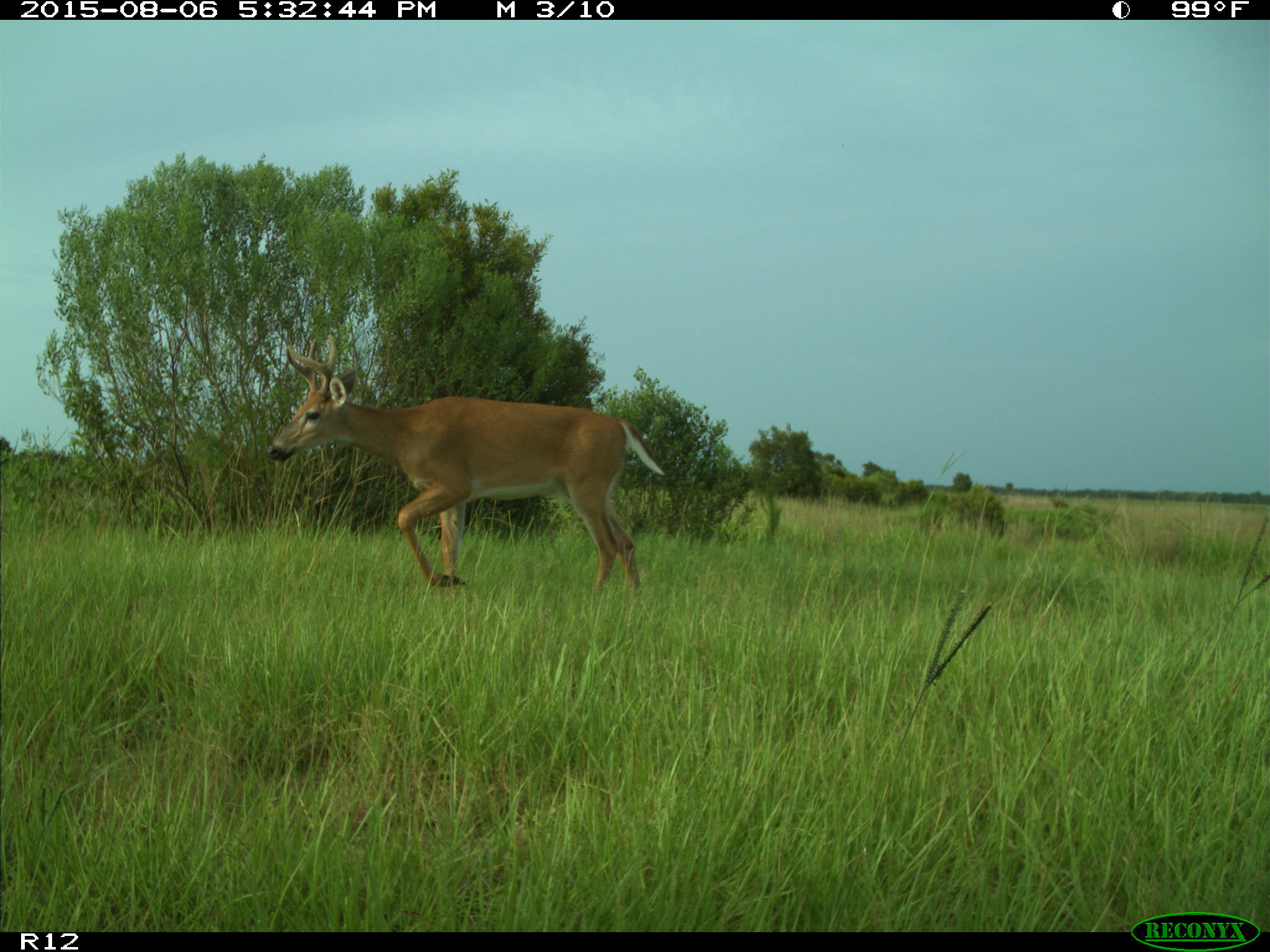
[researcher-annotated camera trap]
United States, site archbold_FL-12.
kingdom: Animalia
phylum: Chordata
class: Mammalia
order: Artiodactyla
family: Cervidae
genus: Odocoileus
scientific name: Odocoileus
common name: deer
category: unidentified deer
Unidentified deer (deer) (Odocoileus).